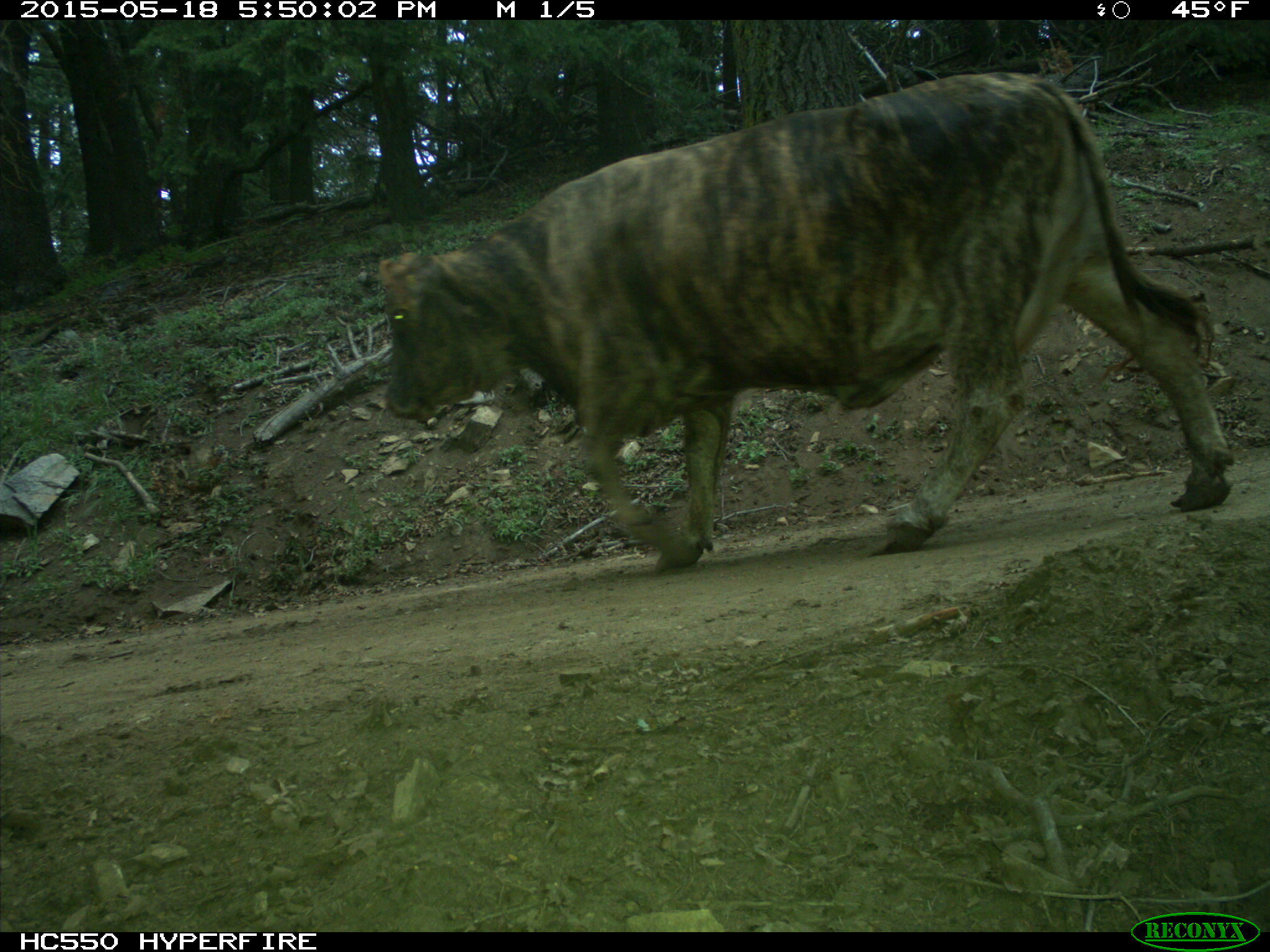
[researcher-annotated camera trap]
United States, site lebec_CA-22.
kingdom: Animalia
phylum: Chordata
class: Mammalia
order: Artiodactyla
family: Bovidae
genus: Bos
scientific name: Bos taurus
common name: domestic cow